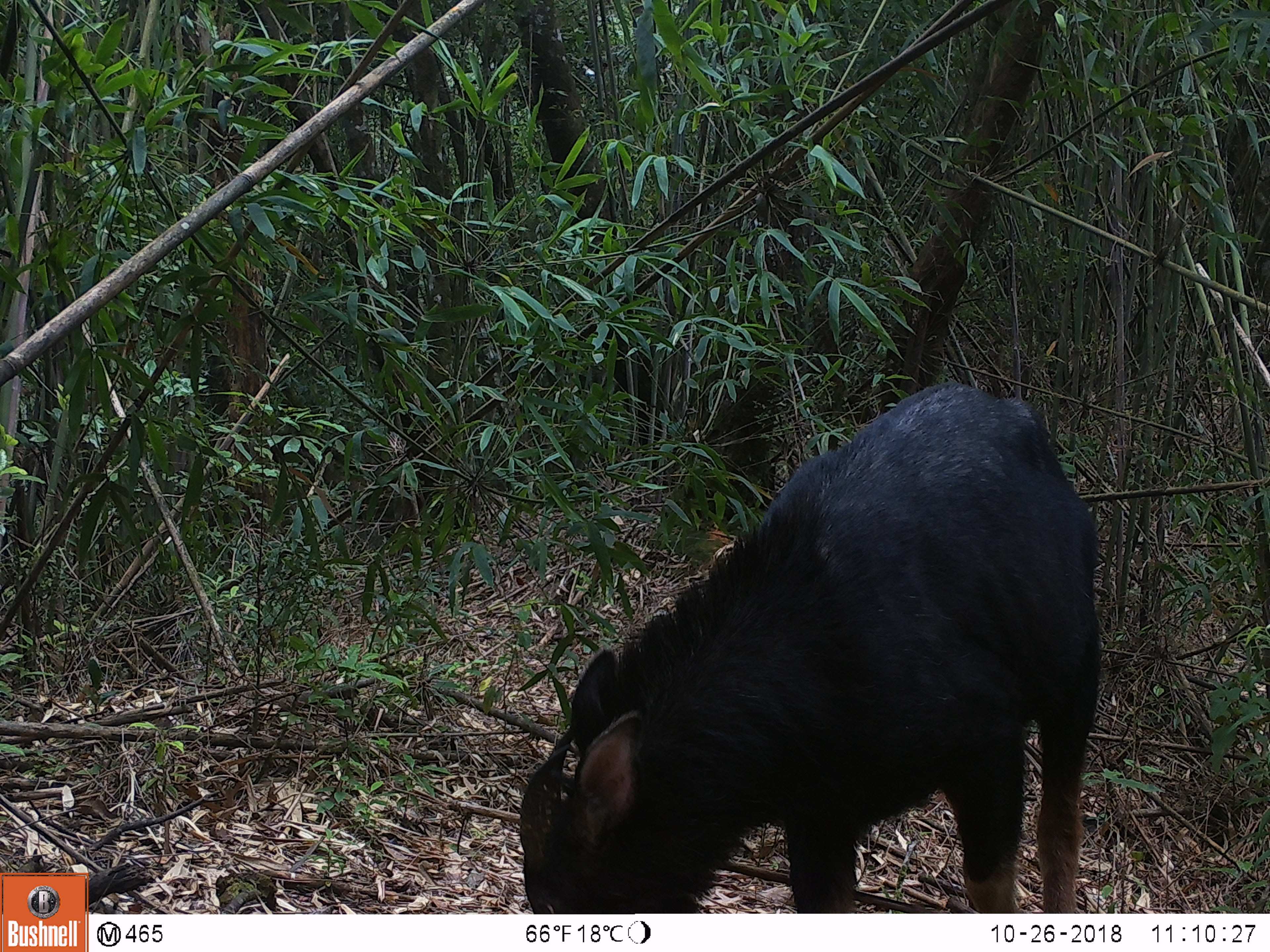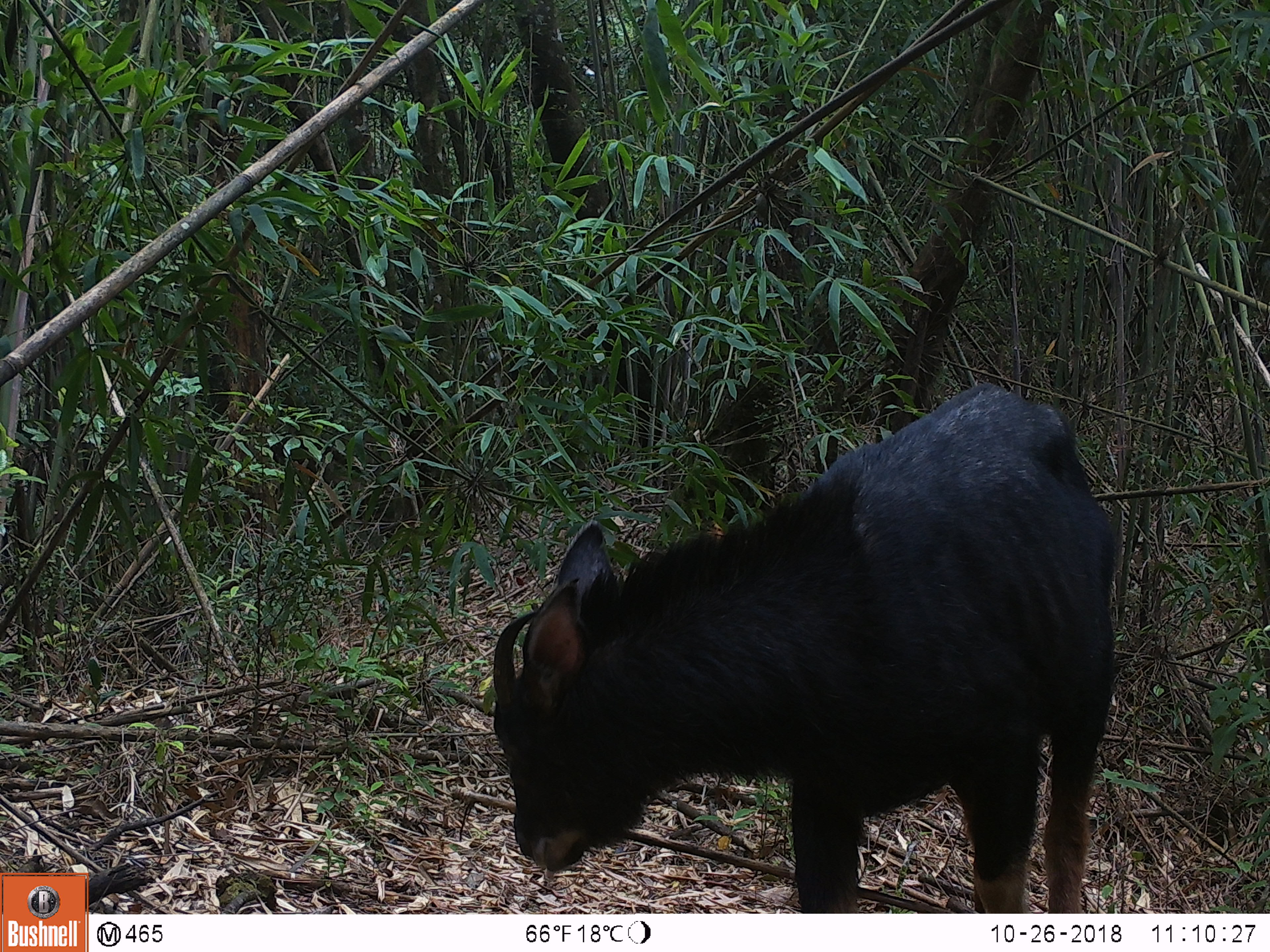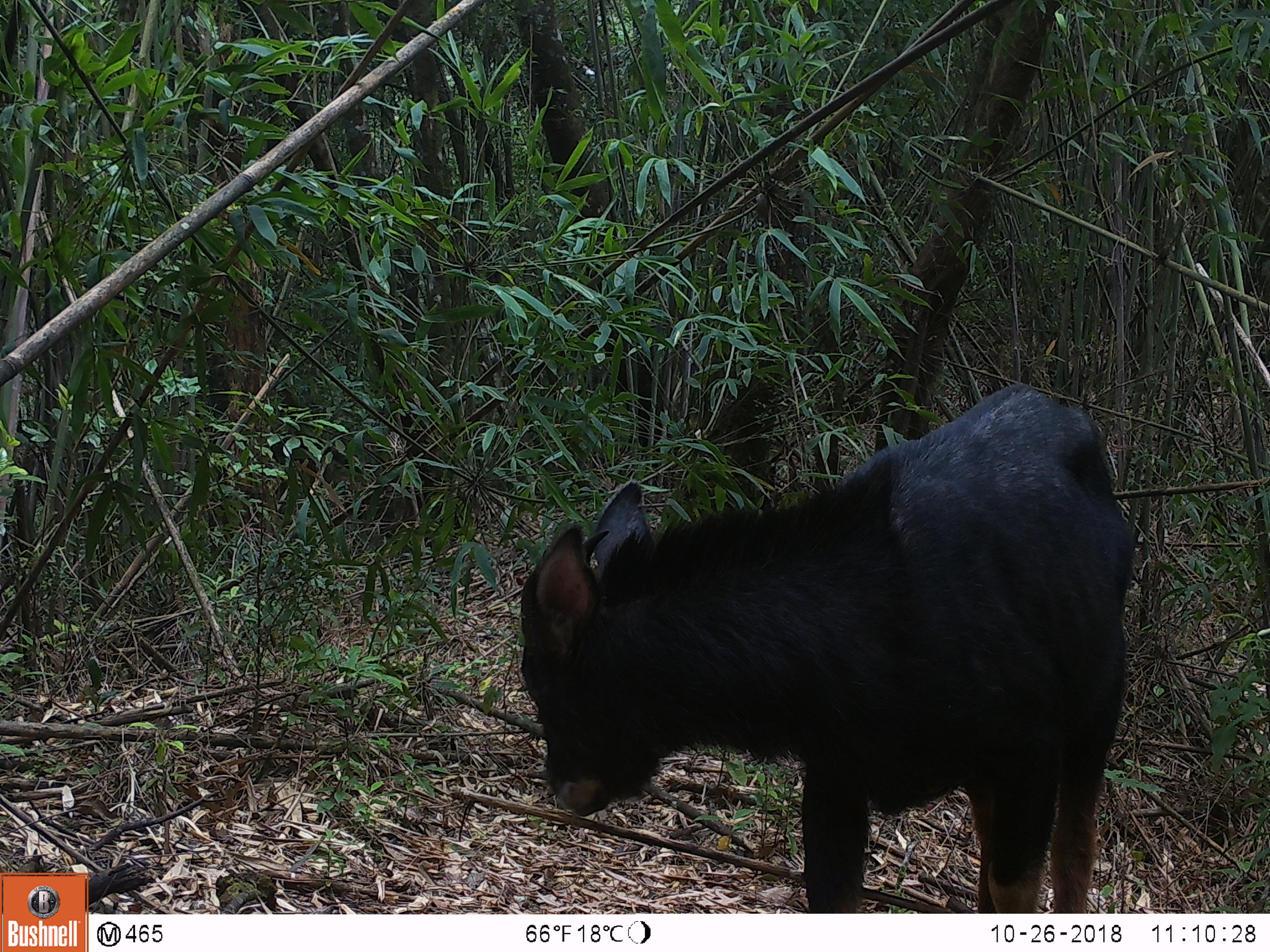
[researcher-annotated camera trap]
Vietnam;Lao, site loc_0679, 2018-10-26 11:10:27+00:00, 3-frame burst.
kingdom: Animalia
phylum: Chordata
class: Mammalia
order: Artiodactyla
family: Bovidae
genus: Capricornis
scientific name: Capricornis sumatraensis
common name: chinese serow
Chinese serow (Capricornis sumatraensis). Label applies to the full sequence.